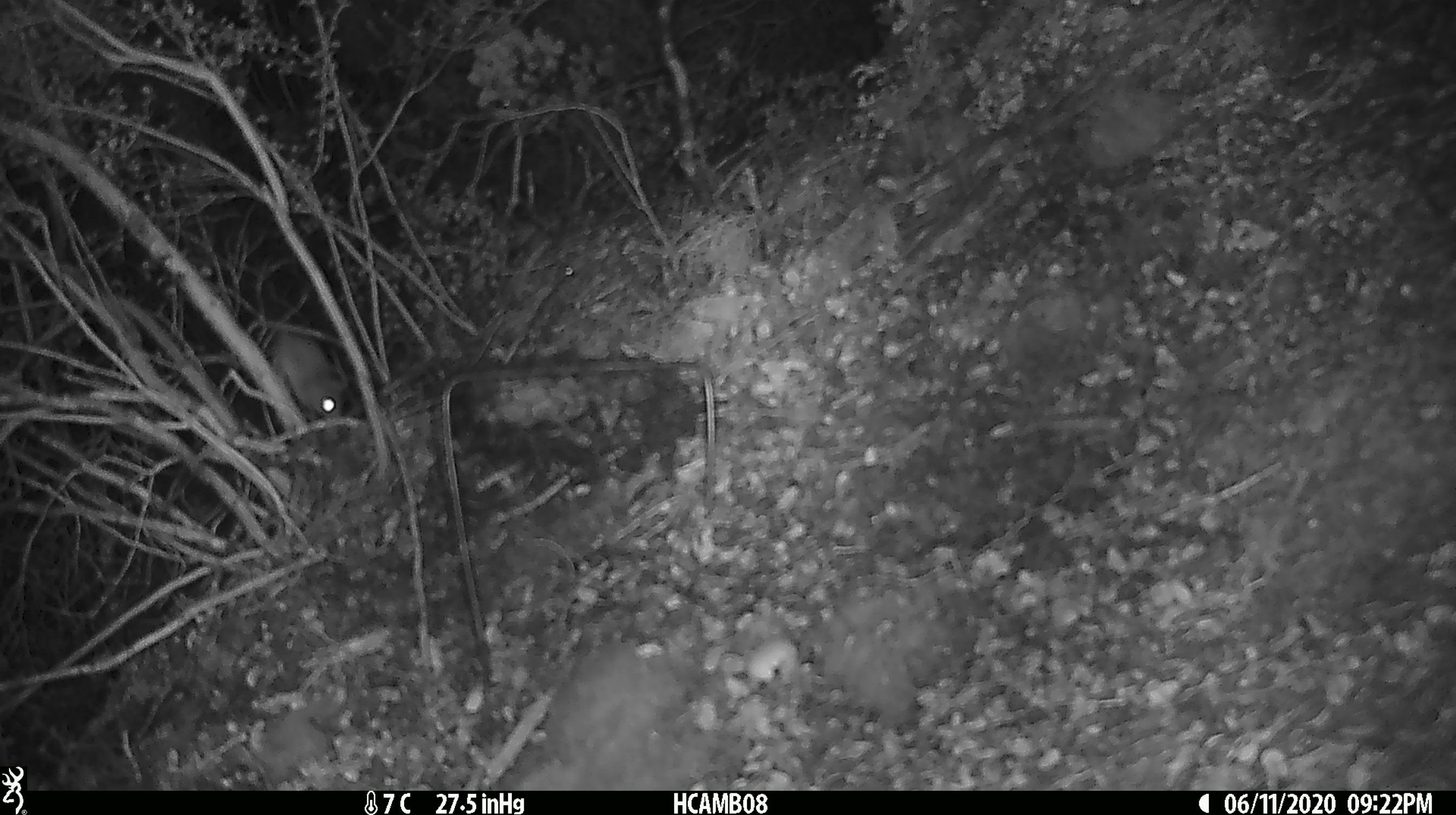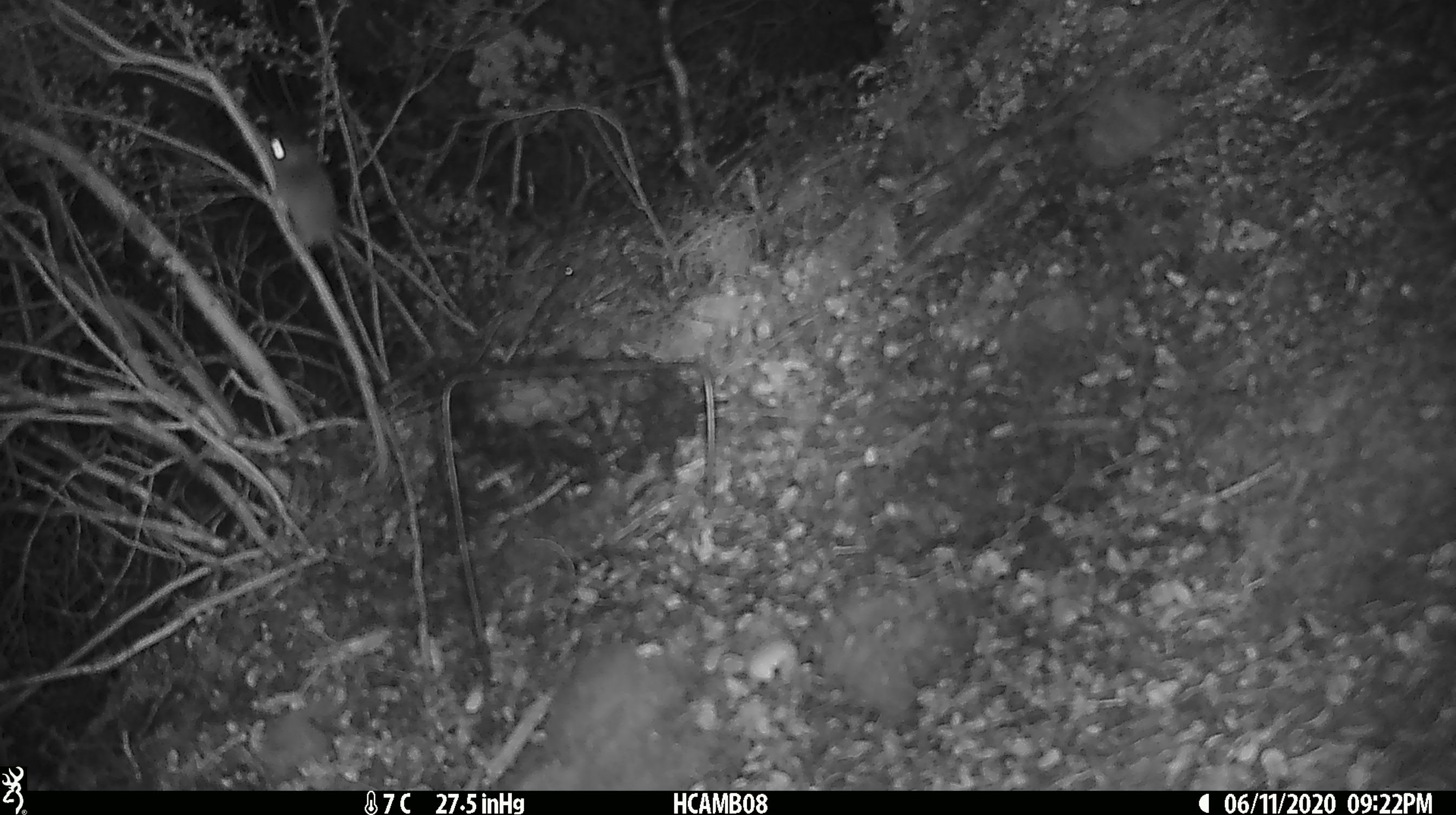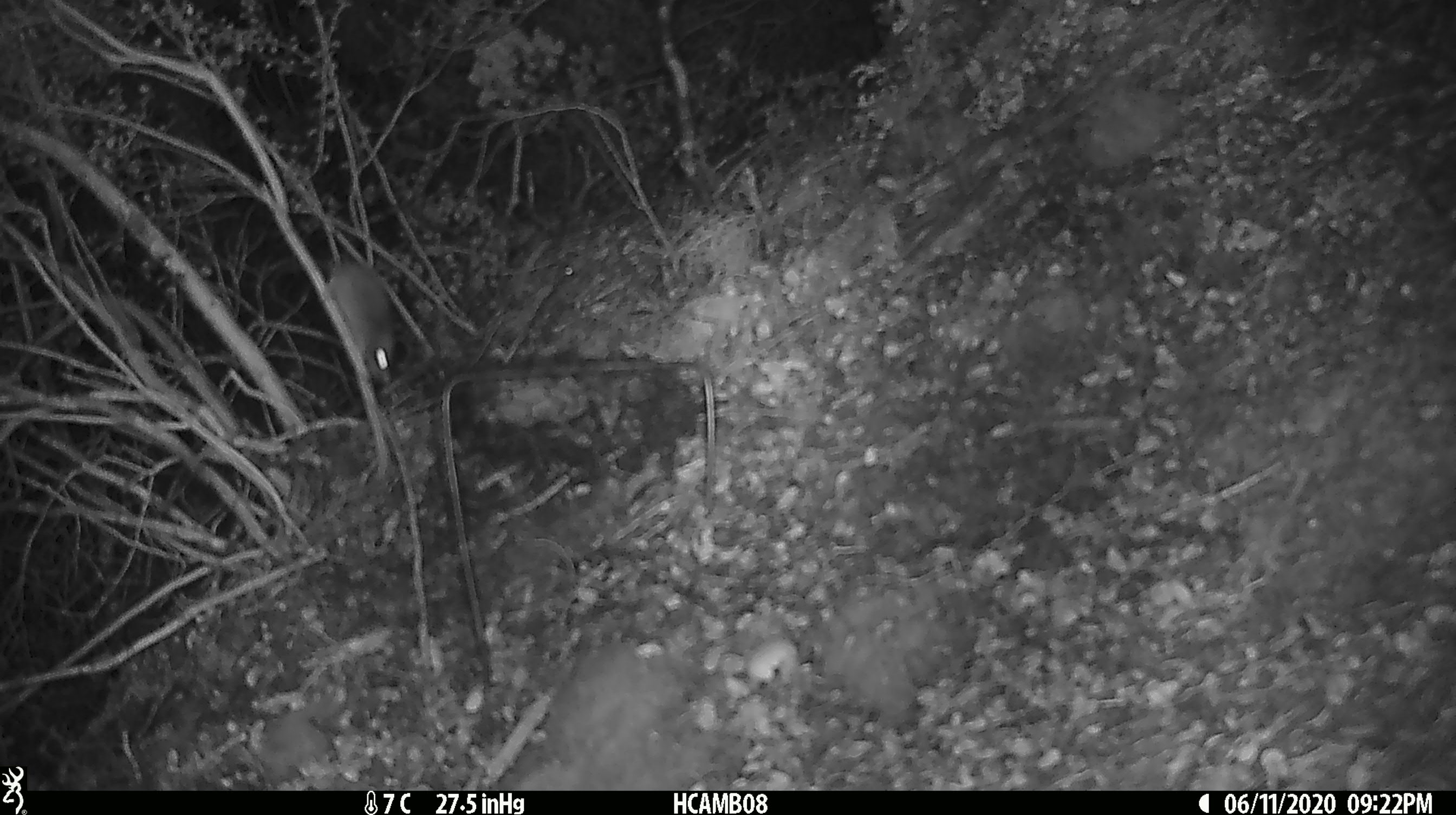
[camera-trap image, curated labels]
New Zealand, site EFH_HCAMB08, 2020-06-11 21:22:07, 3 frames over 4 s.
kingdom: Animalia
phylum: Chordata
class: Mammalia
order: Rodentia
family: Muridae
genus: Mus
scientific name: Mus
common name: mouse